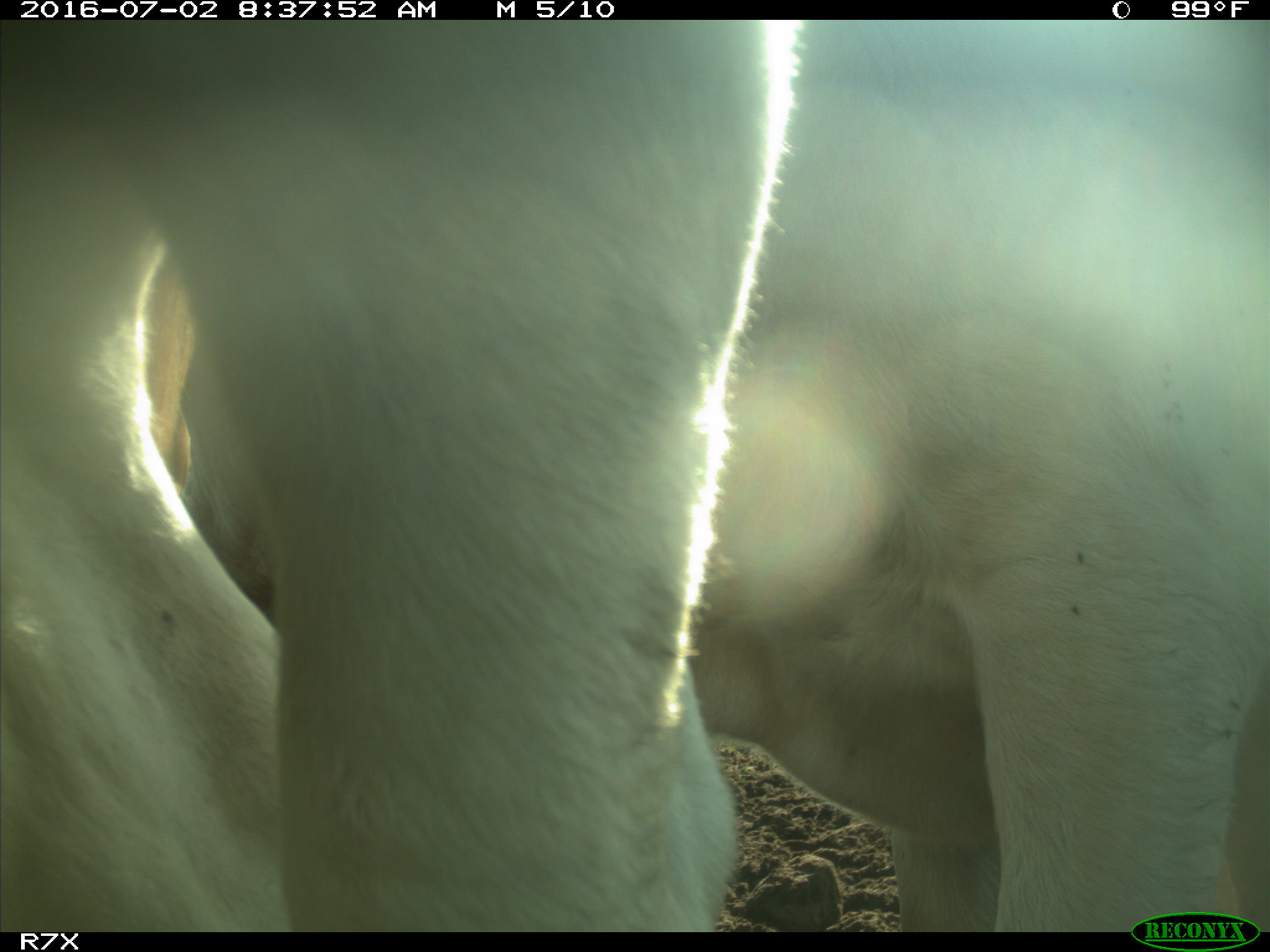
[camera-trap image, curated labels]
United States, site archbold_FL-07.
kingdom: Animalia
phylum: Chordata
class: Mammalia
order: Artiodactyla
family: Bovidae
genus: Bos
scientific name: Bos taurus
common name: domestic cow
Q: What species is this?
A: Bos taurus (domestic cow).